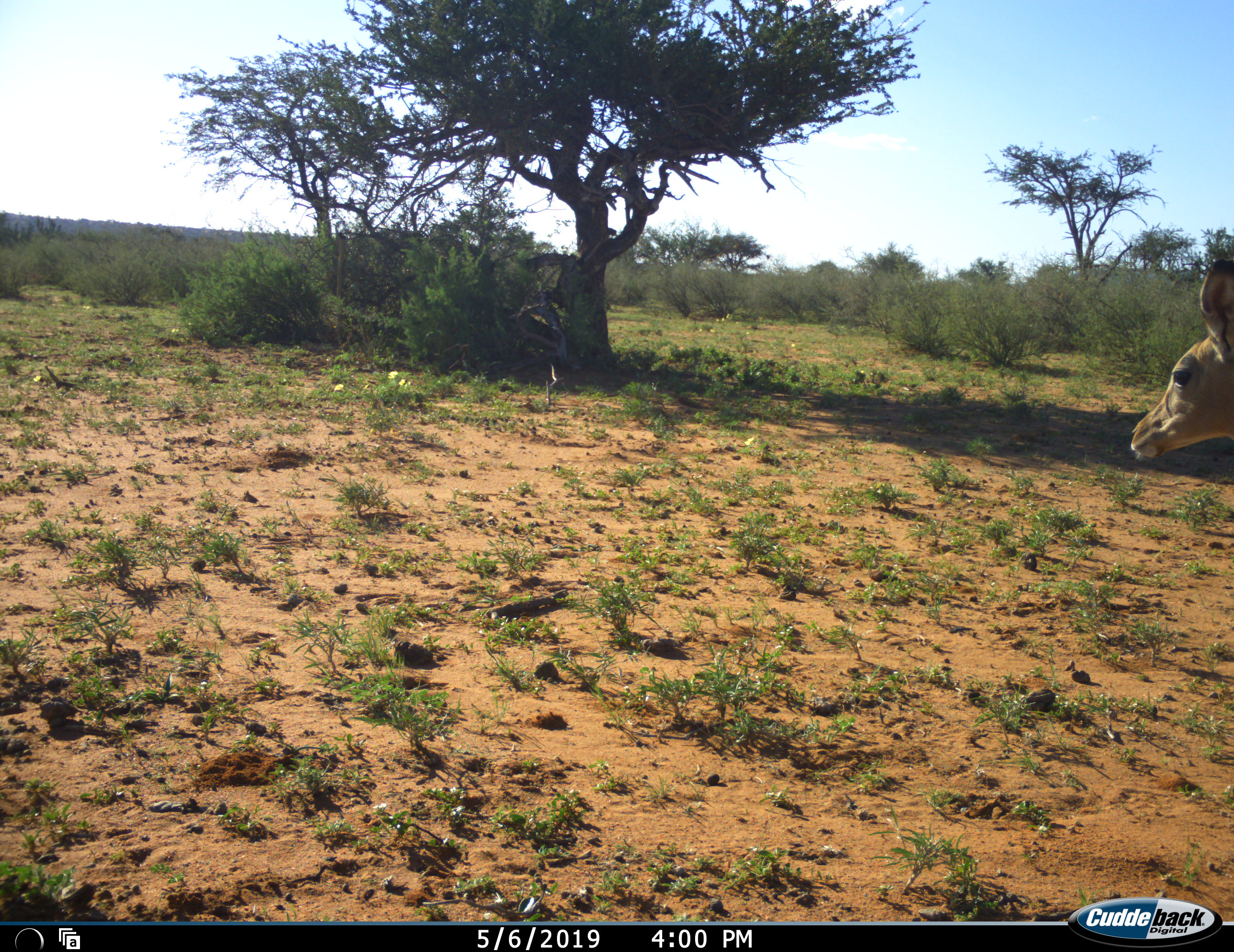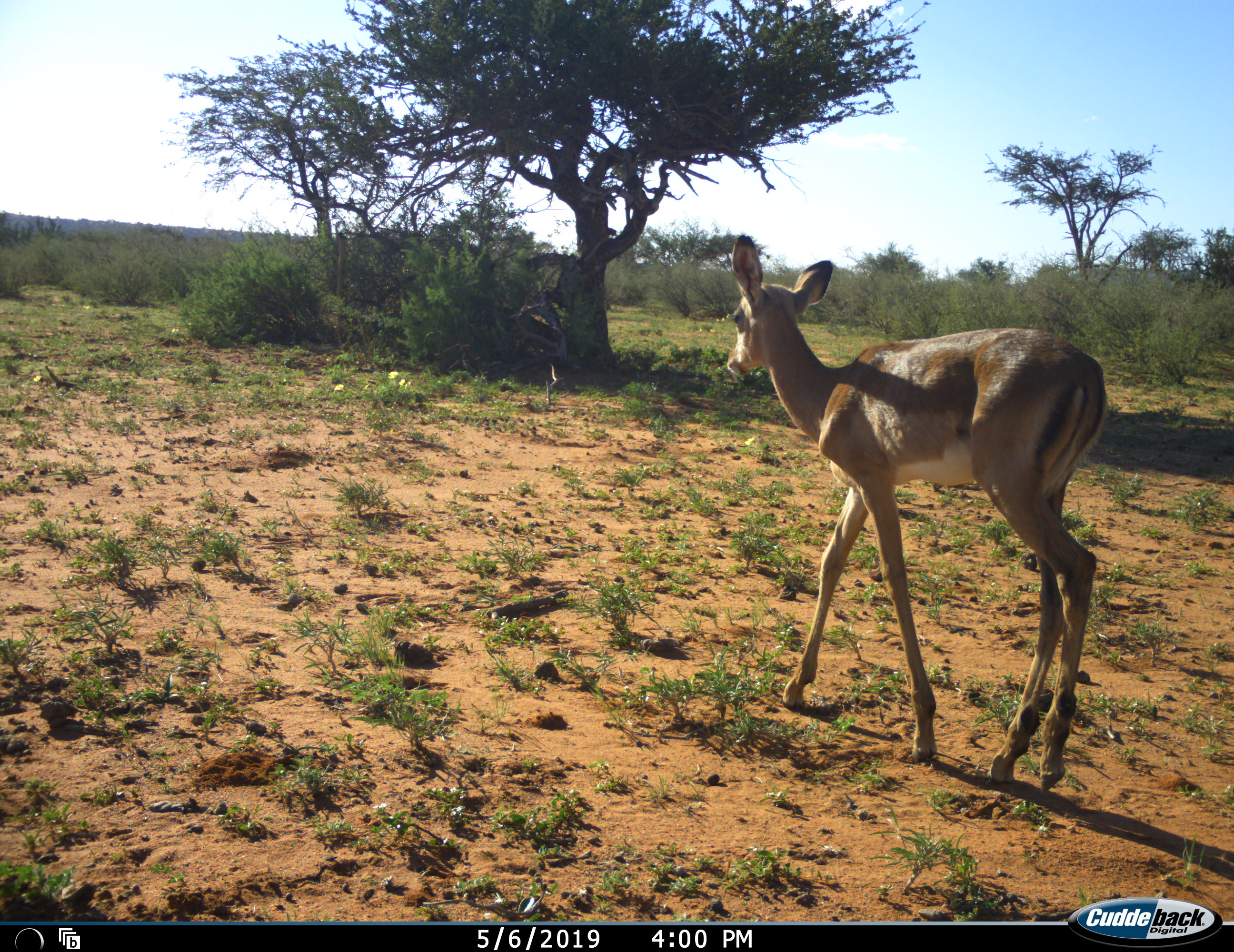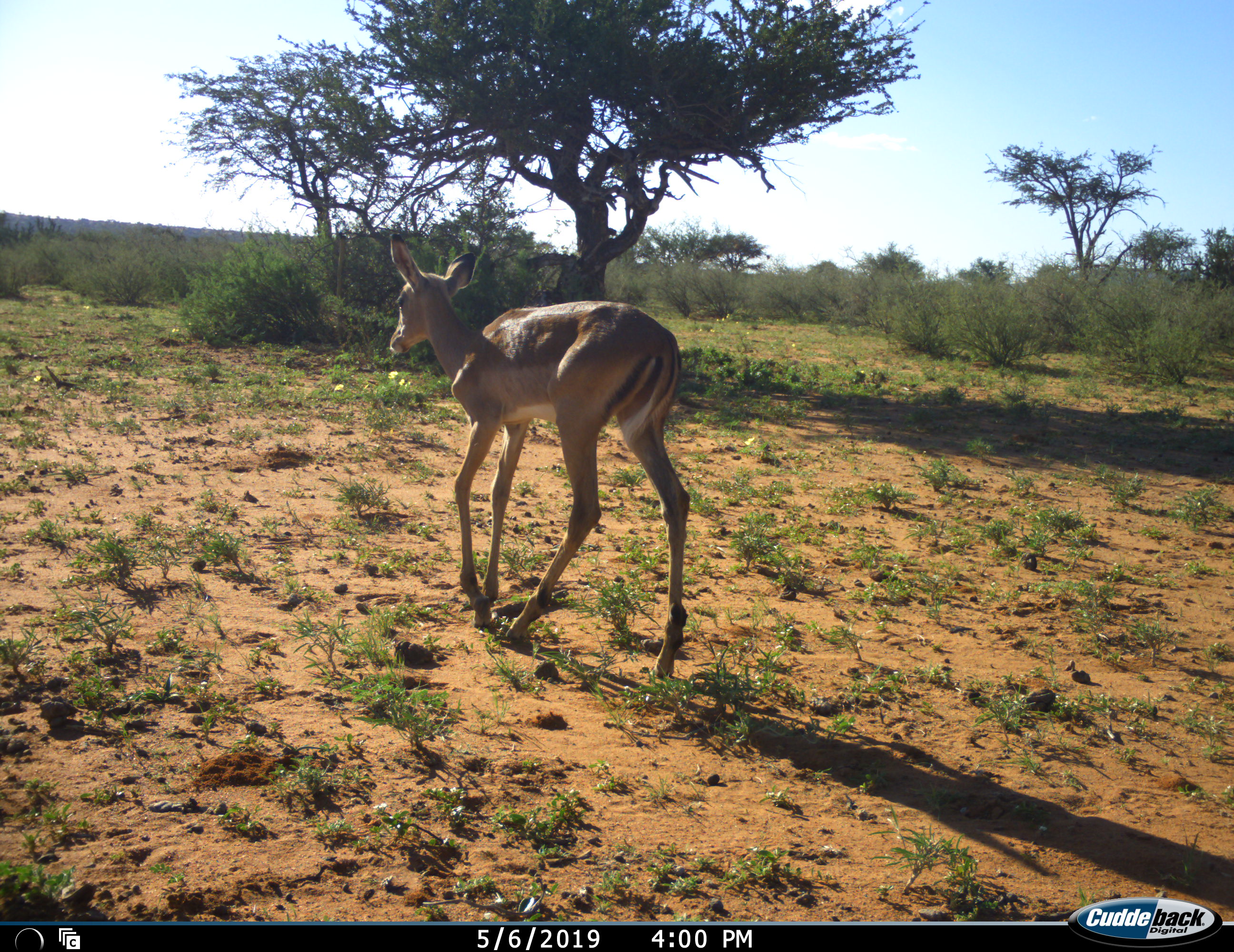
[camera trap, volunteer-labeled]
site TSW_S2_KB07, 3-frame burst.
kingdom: Animalia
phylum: Chordata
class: Mammalia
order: Artiodactyla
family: Bovidae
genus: Aepyceros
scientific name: Aepyceros melampus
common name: impala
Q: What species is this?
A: Impala (Aepyceros melampus).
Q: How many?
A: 1.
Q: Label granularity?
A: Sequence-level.